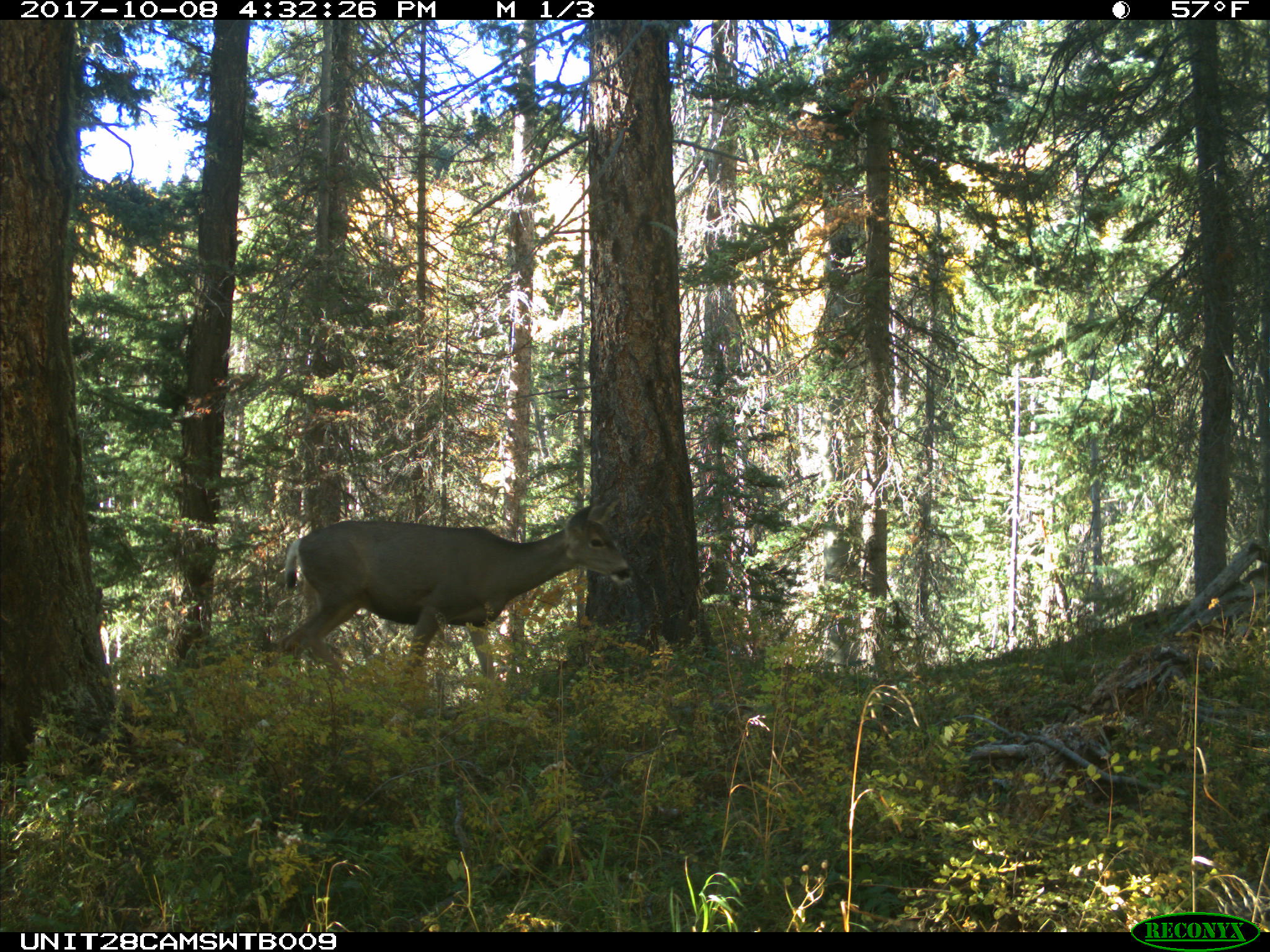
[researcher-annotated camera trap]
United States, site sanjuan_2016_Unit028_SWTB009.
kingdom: Animalia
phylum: Chordata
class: Mammalia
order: Artiodactyla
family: Cervidae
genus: Odocoileus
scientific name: Odocoileus hemionus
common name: mule deer